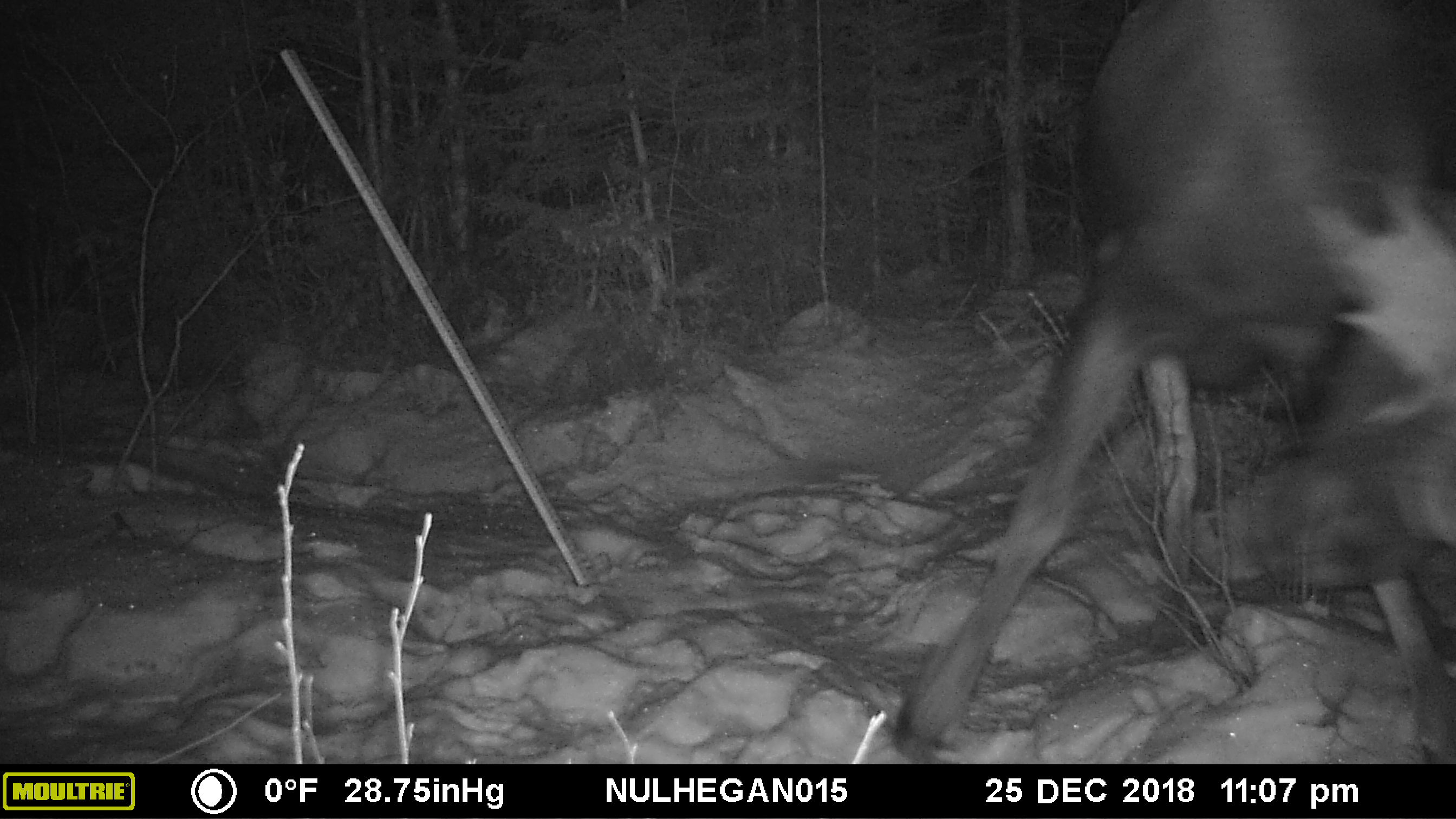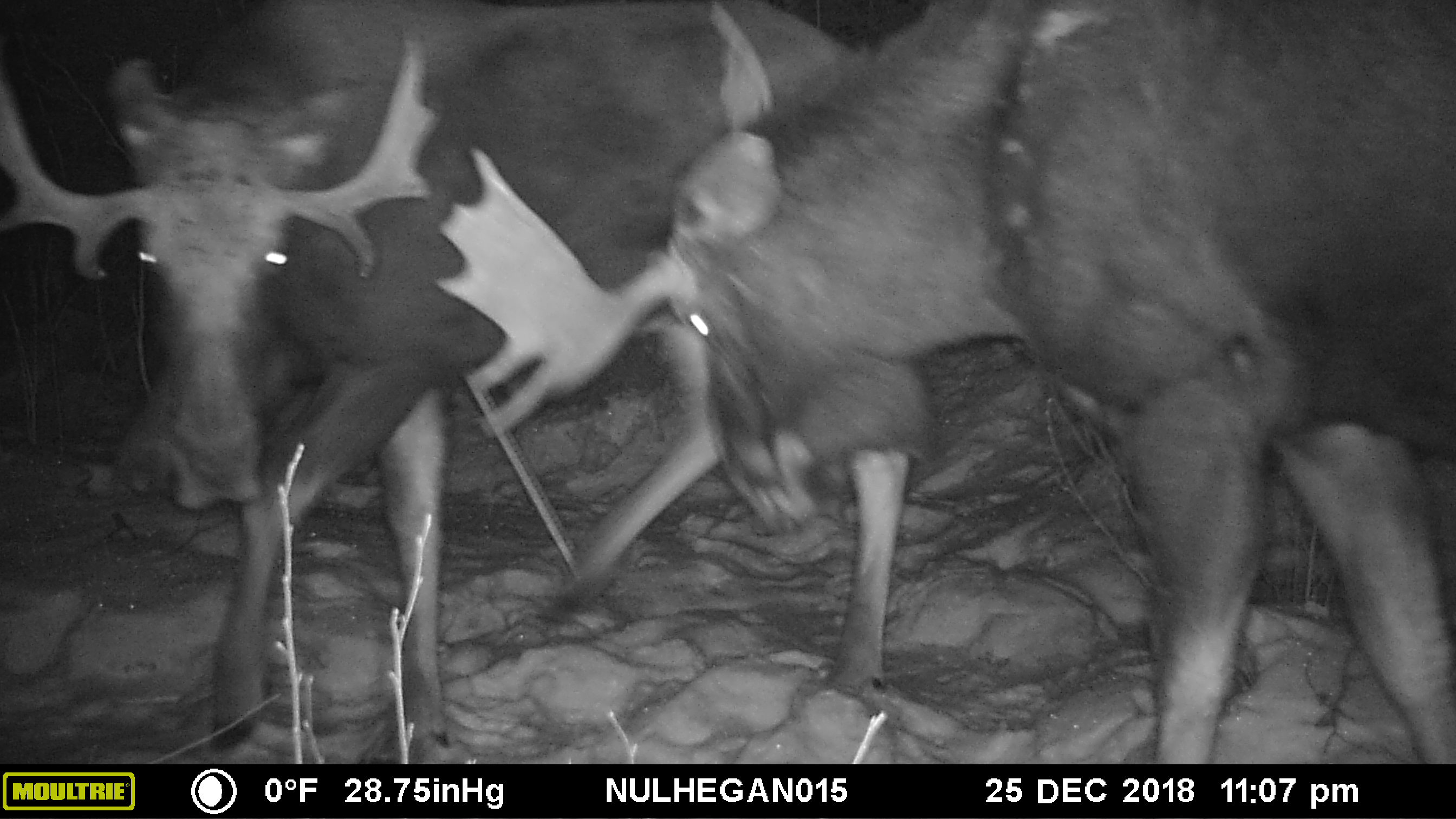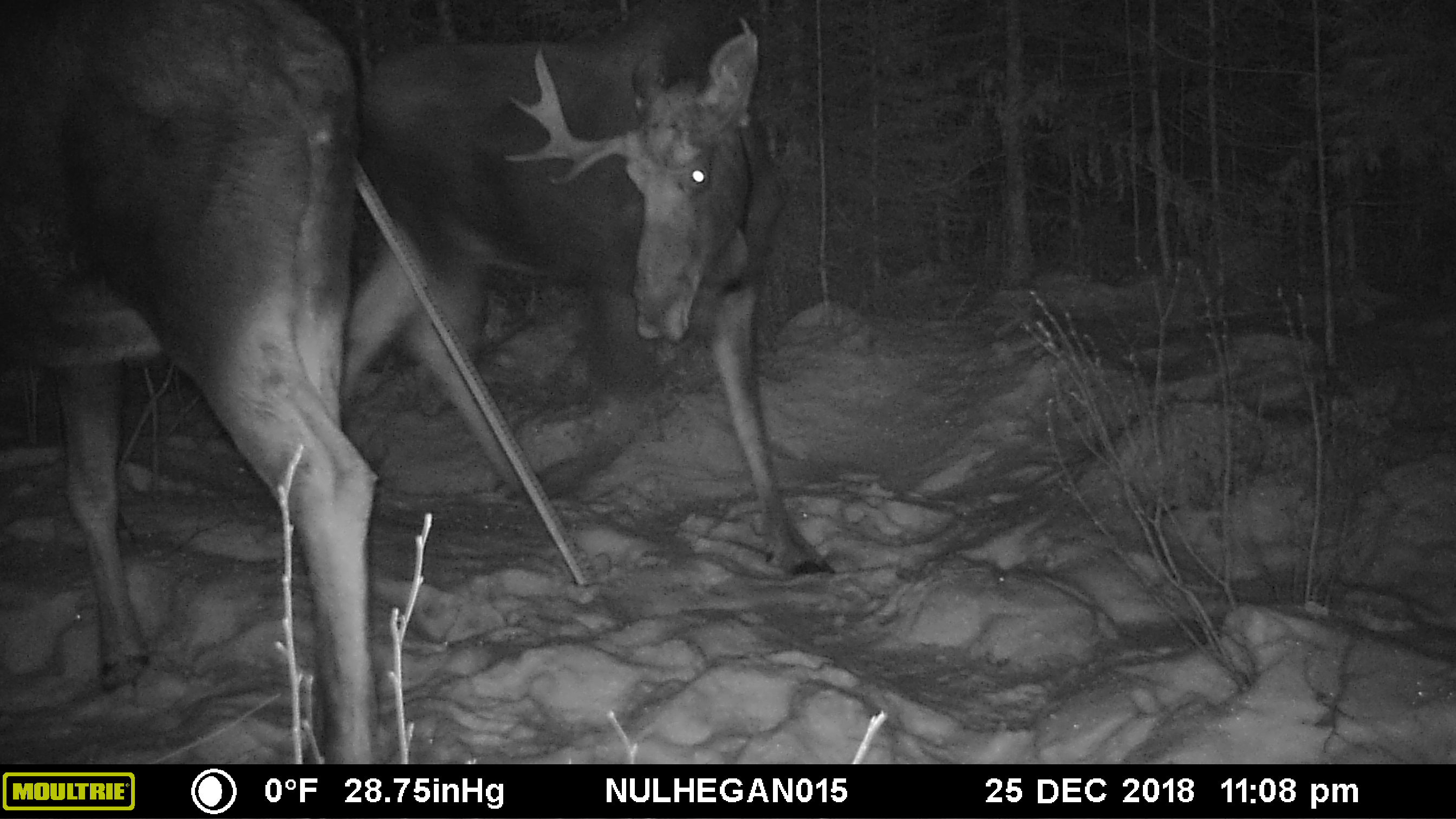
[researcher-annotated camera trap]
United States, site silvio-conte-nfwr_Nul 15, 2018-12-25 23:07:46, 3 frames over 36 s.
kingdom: Animalia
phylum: Chordata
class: Mammalia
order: Artiodactyla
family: Cervidae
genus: Alces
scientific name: Alces alces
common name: moose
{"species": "moose (Alces alces)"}